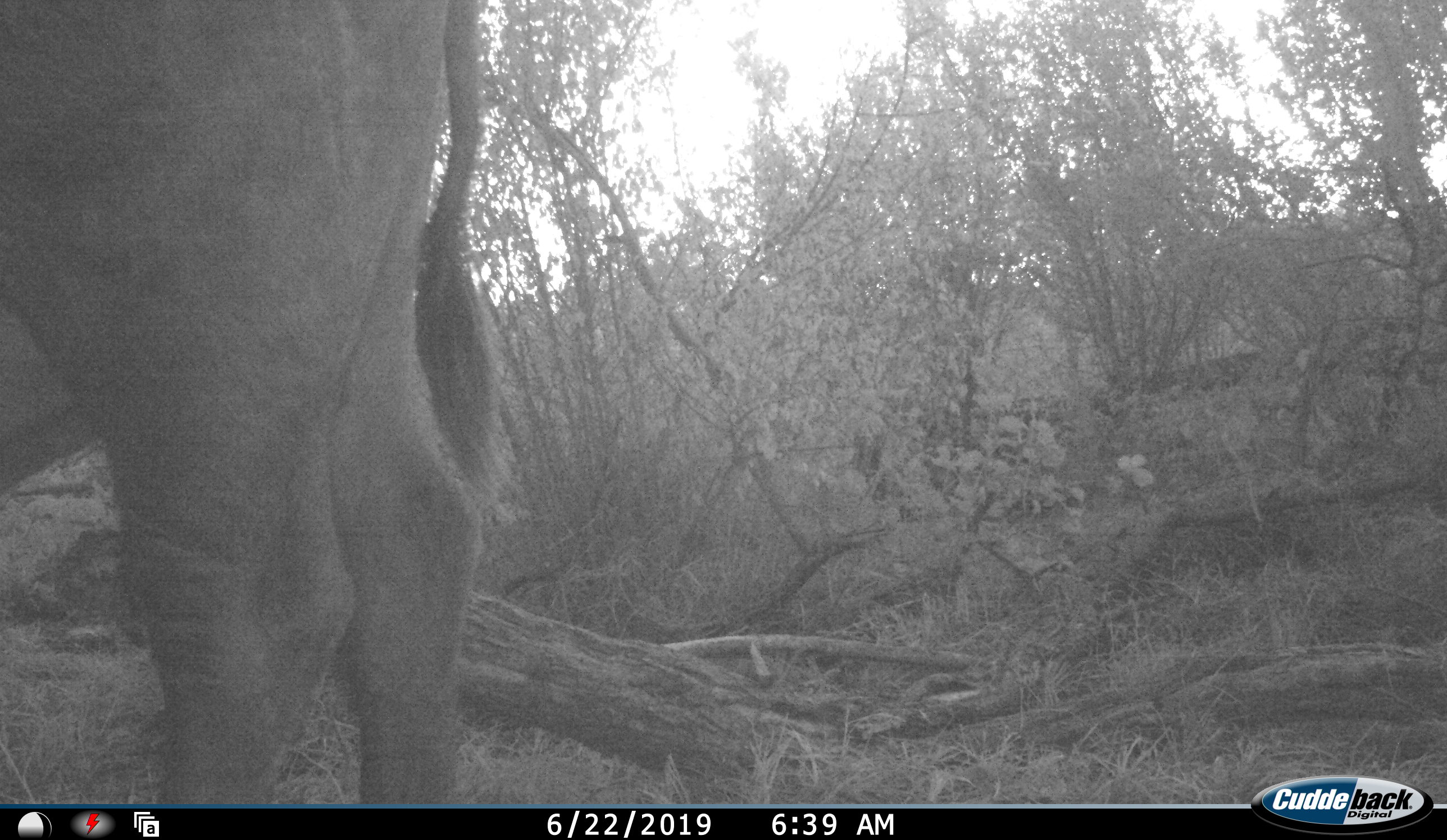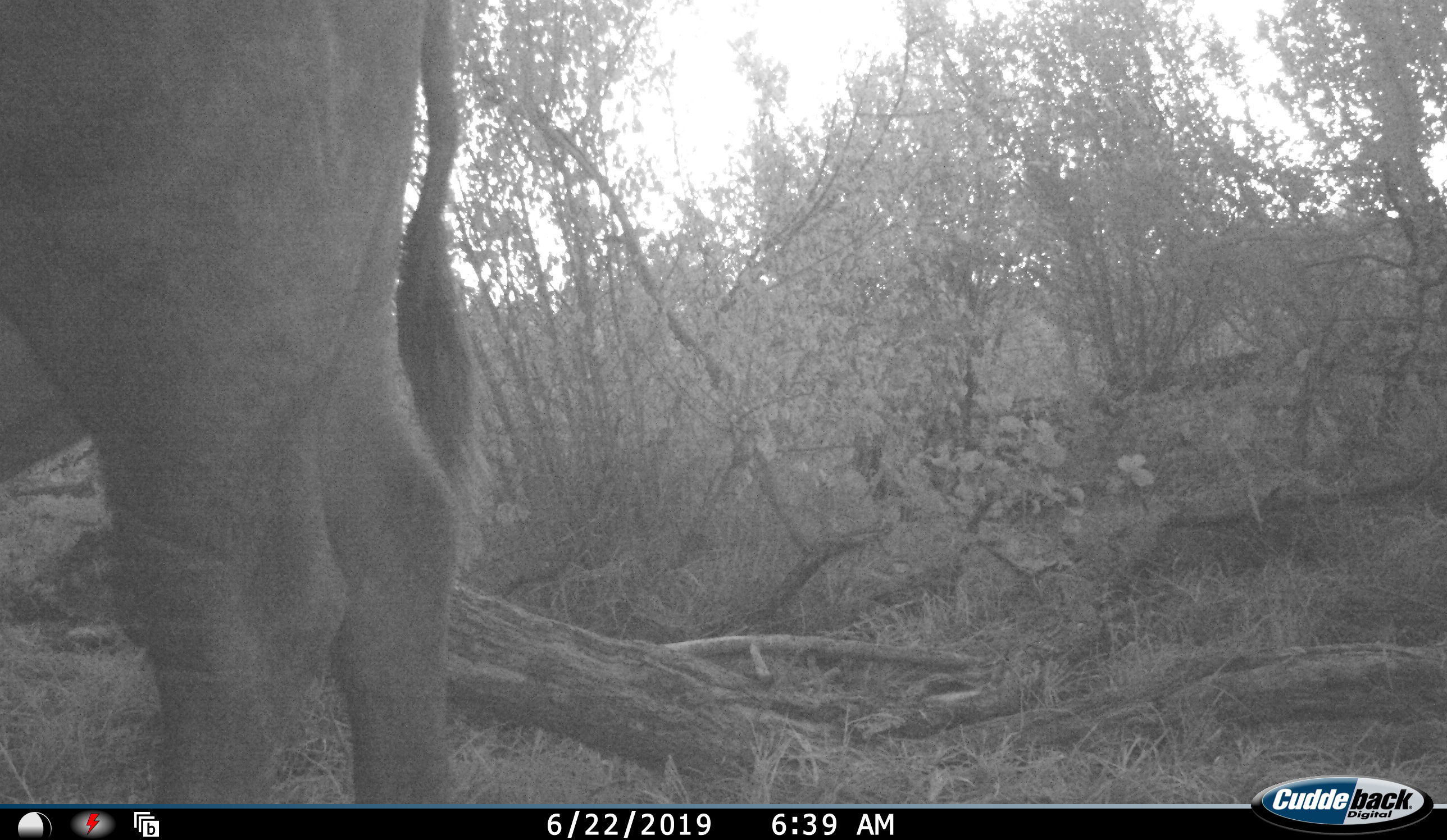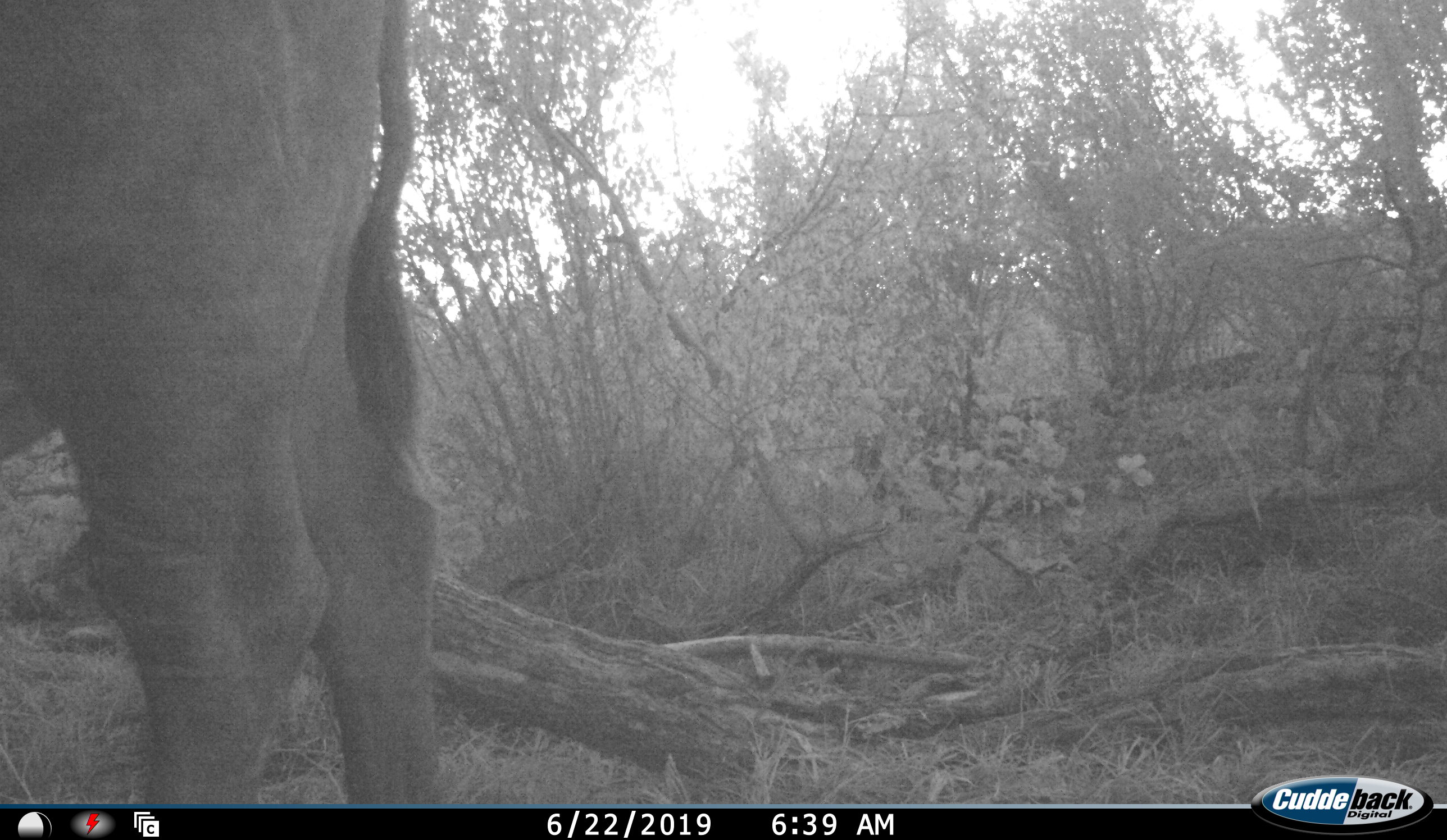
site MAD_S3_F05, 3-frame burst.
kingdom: Animalia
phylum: Chordata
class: Mammalia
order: Artiodactyla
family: Bovidae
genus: Syncerus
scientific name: Syncerus caffer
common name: african buffalo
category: buffalo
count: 1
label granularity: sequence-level